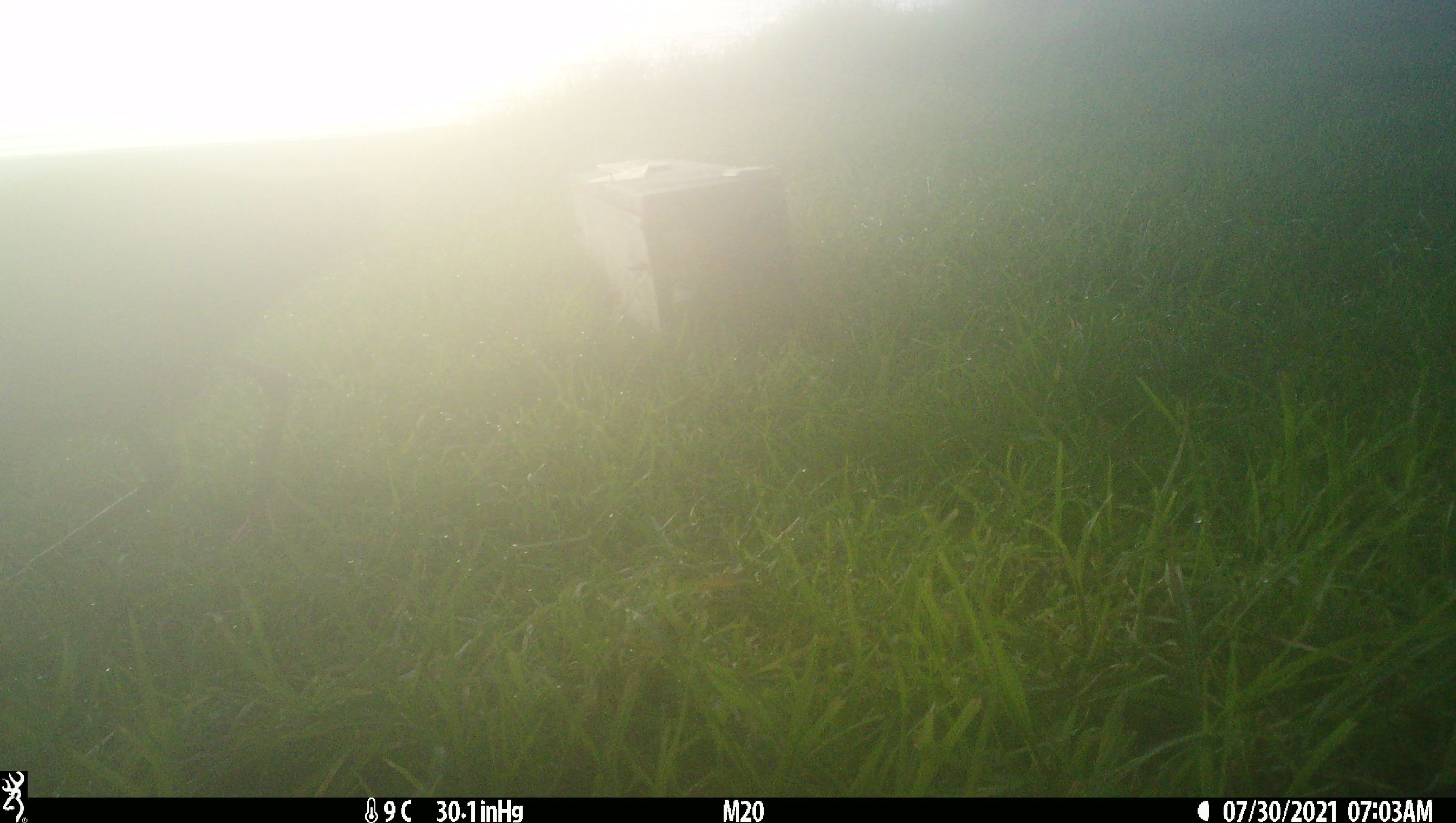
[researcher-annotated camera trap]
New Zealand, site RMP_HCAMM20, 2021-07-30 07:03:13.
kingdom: Animalia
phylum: Chordata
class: Aves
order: Gruiformes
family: Rallidae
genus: Porphyrio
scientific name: Porphyrio melanotus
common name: australasian swamphen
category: pukeko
Pukeko (australasian swamphen) (Porphyrio melanotus).